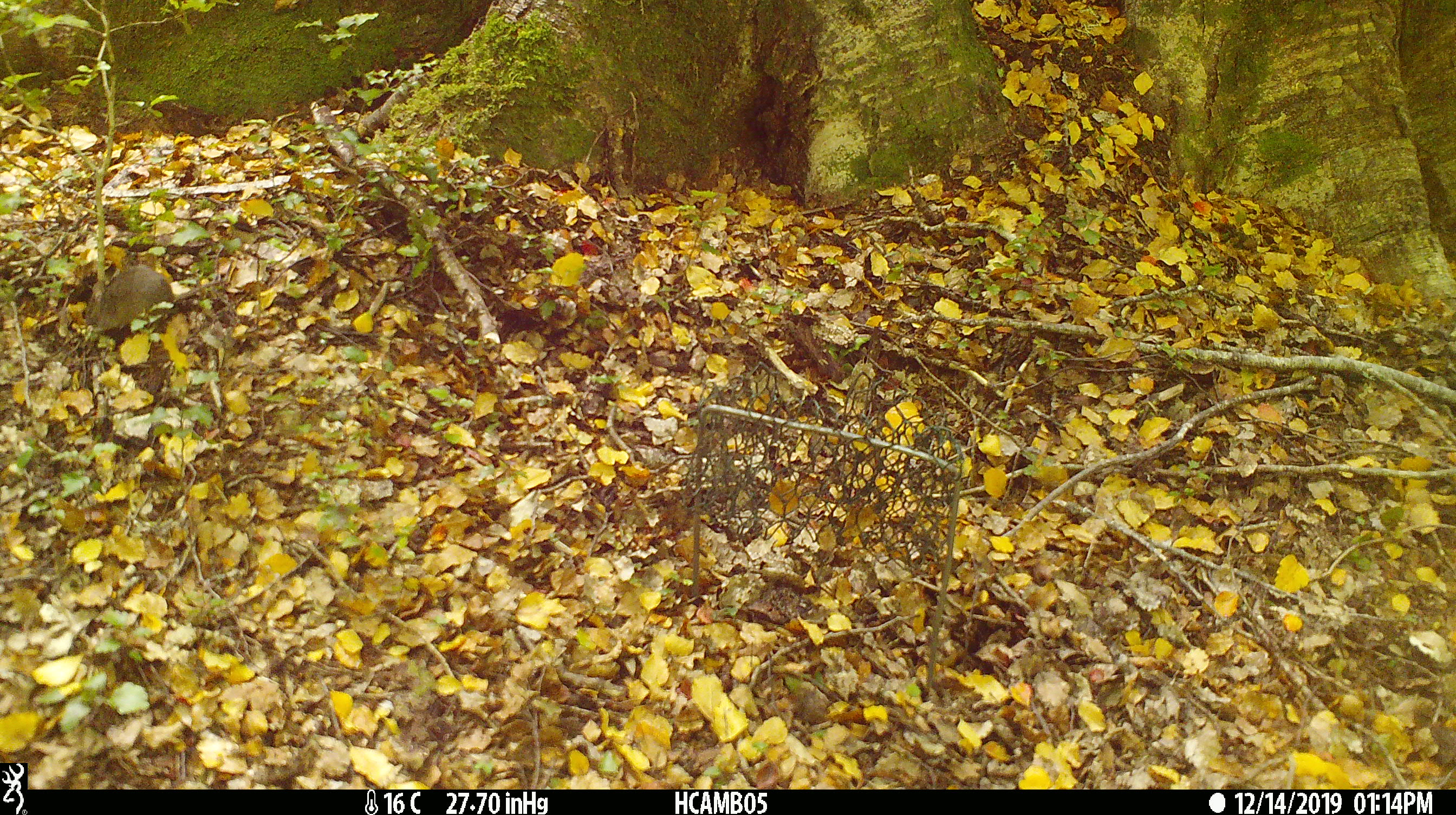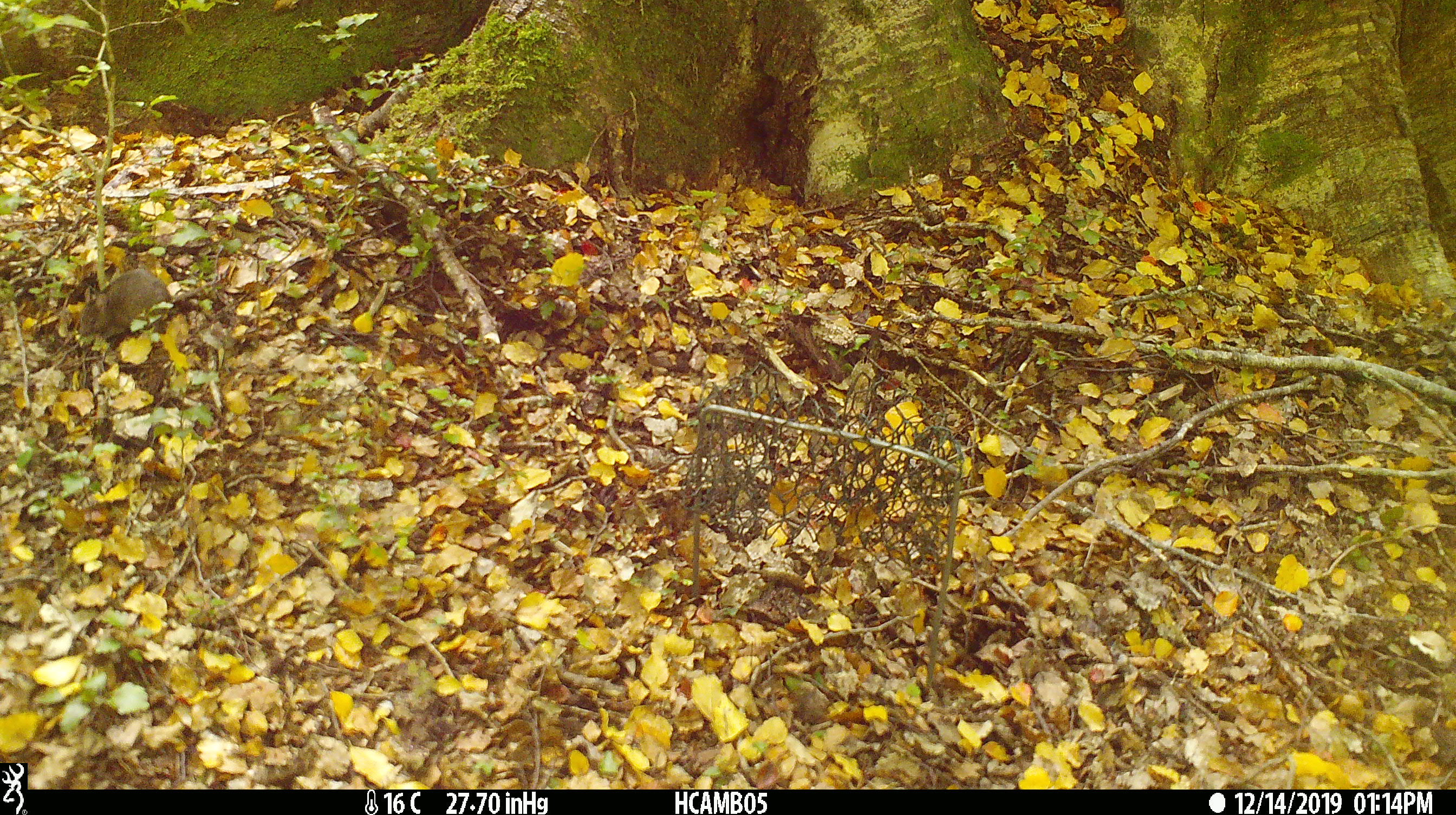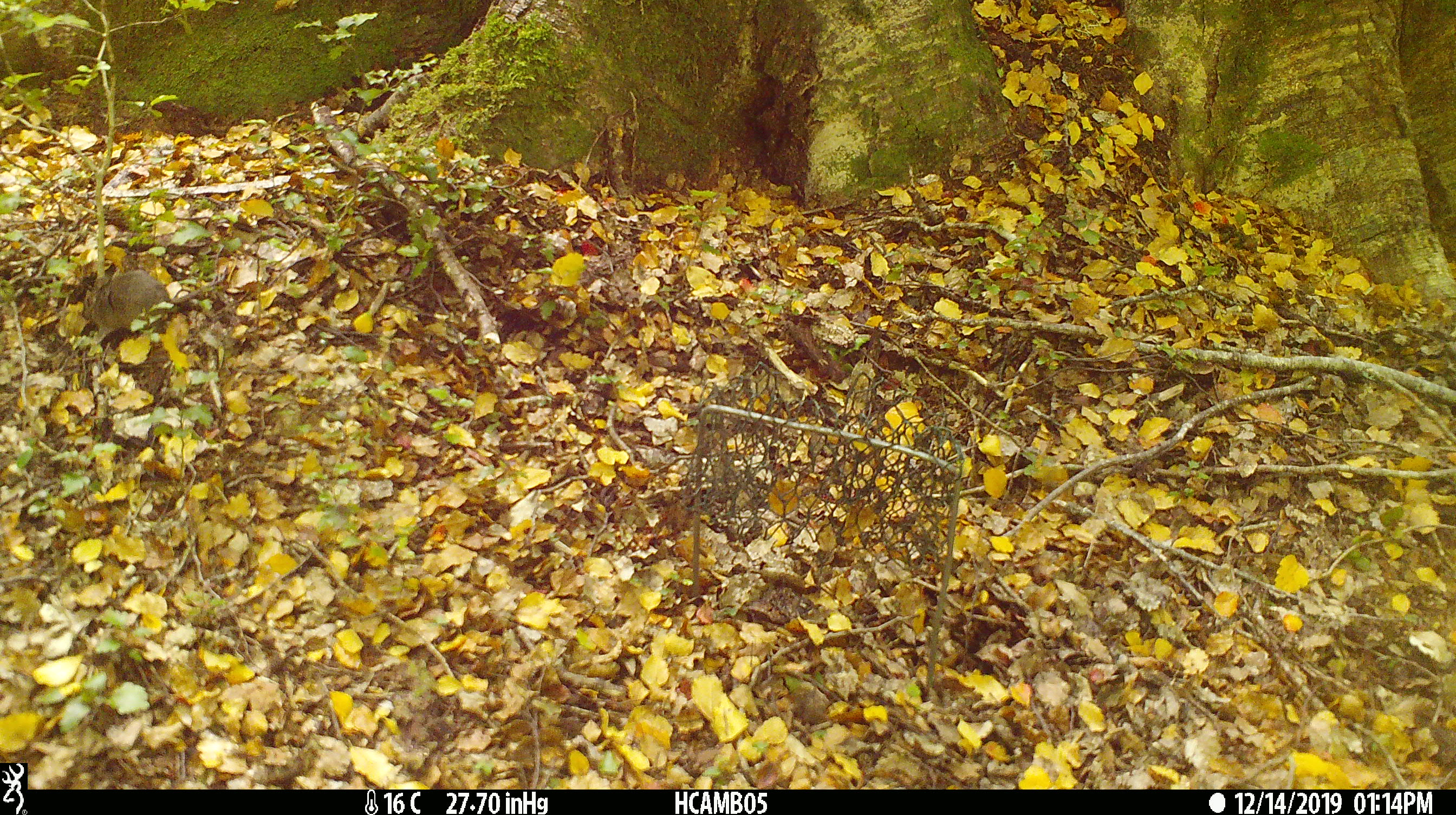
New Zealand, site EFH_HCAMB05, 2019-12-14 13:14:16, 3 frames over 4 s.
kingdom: Animalia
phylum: Chordata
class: Mammalia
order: Rodentia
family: Muridae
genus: Mus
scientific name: Mus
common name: mouse